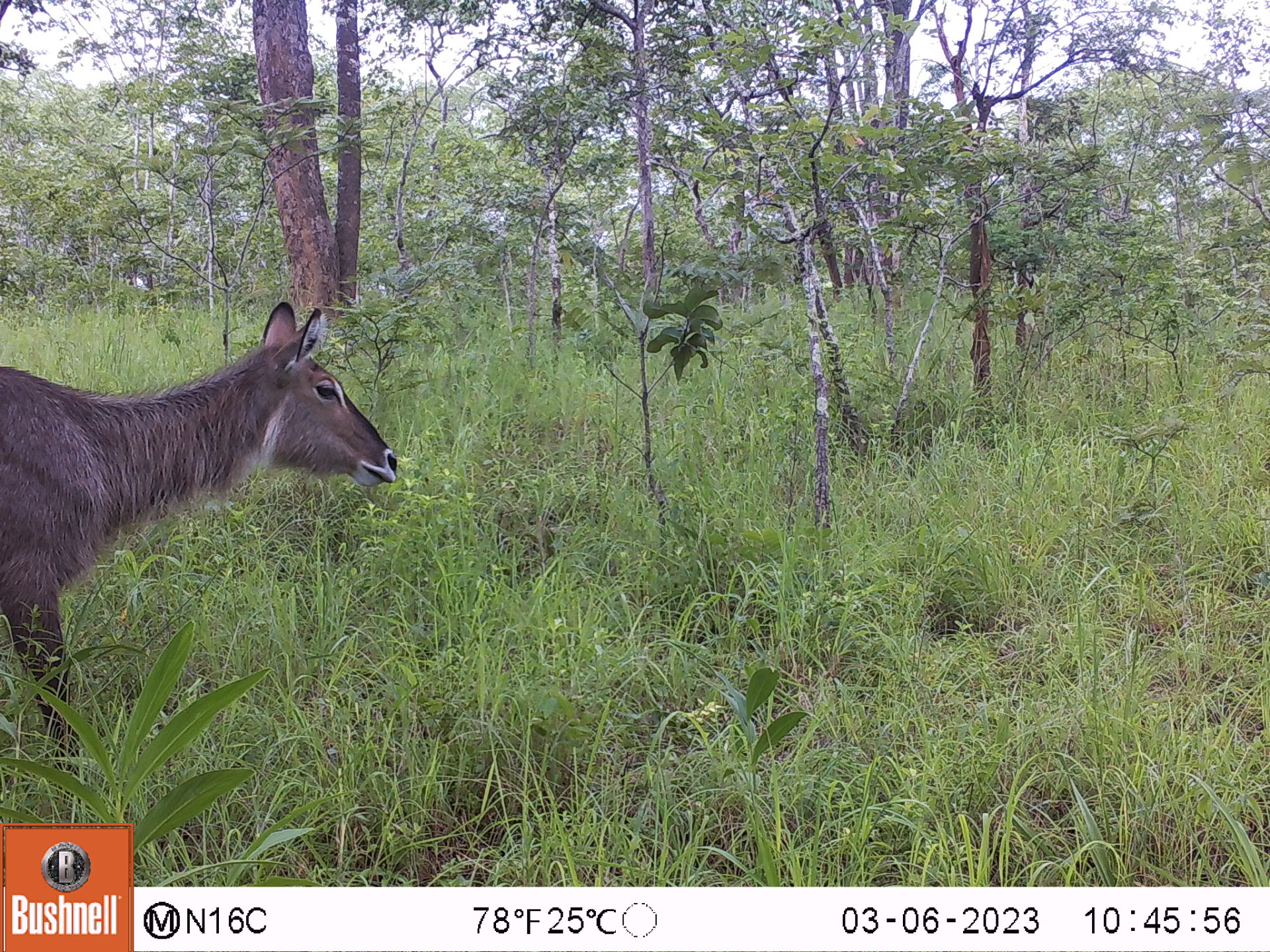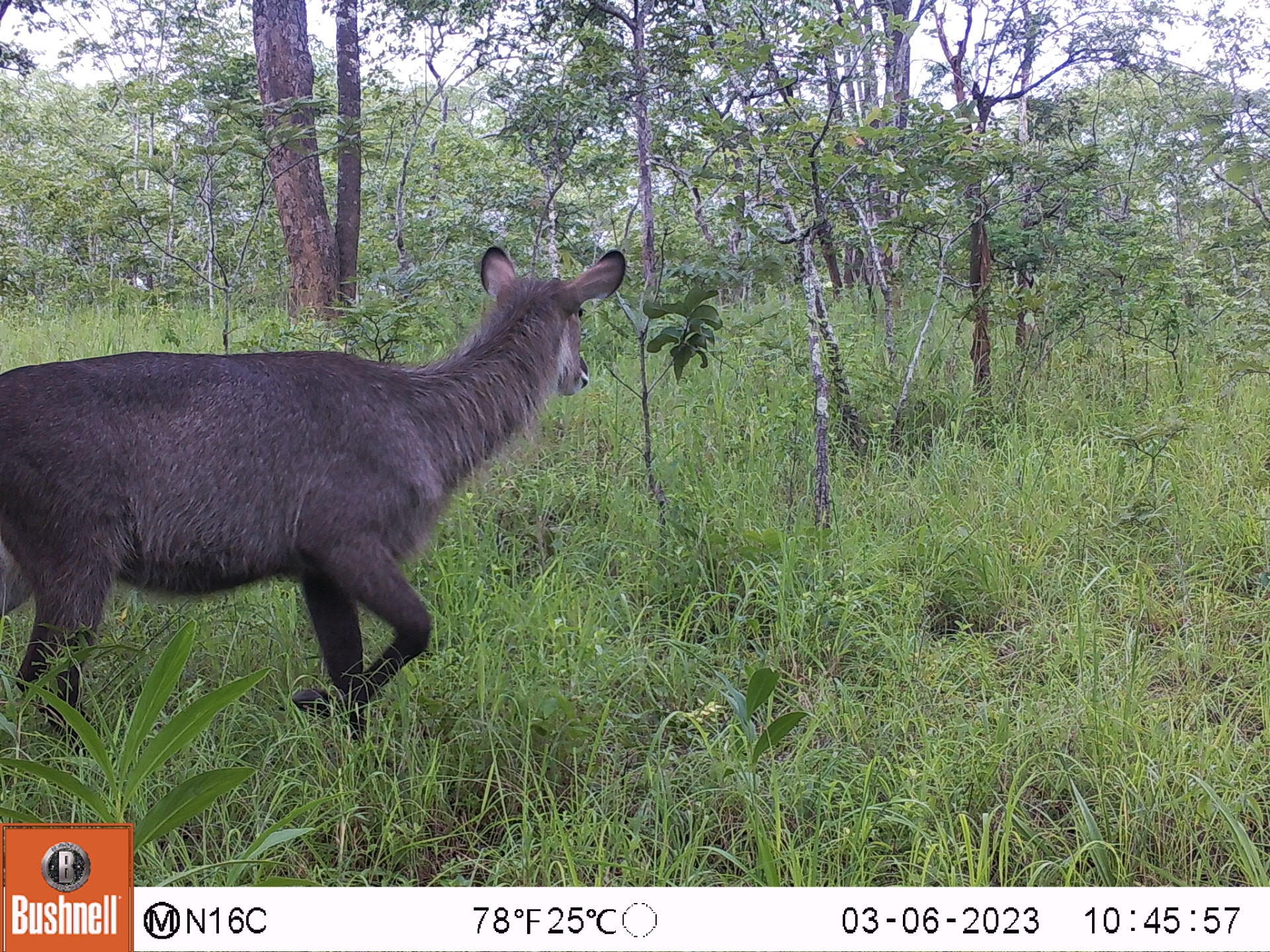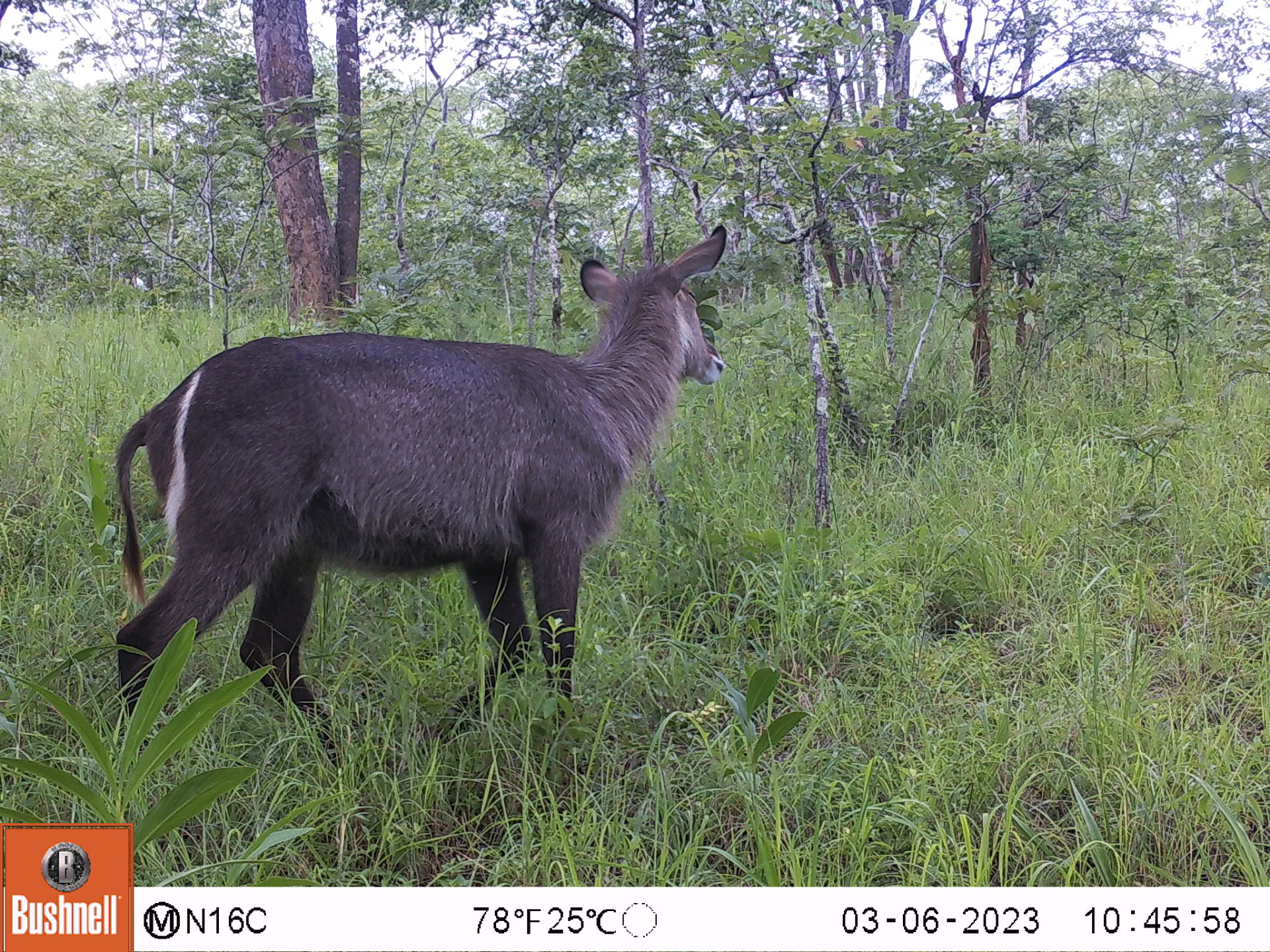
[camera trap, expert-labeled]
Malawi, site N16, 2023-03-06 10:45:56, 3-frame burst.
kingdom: Animalia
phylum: Chordata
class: Mammalia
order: Artiodactyla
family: Bovidae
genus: Kobus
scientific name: Kobus ellipsiprymnus ellipsiprymnus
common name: common waterbuck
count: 1